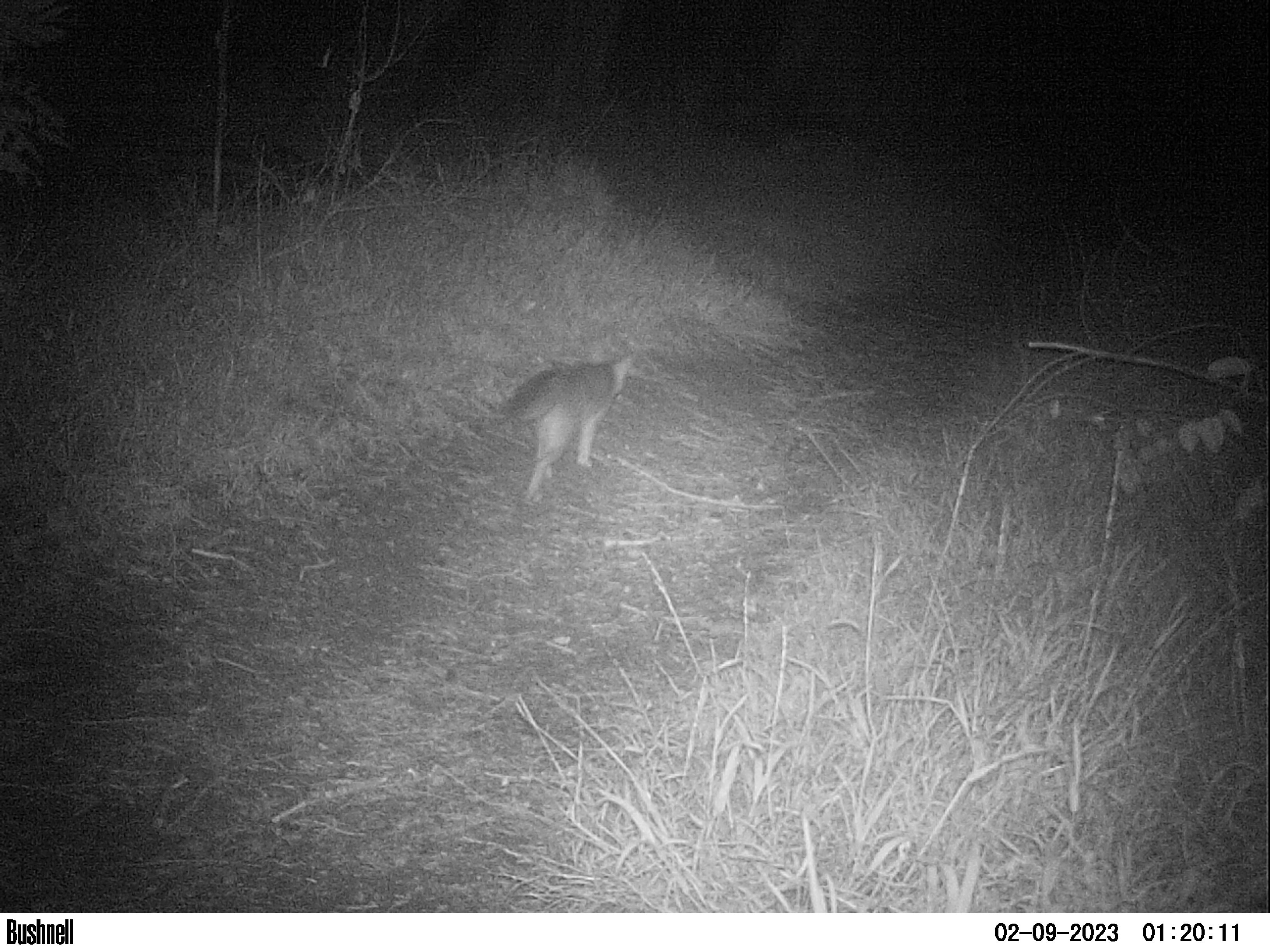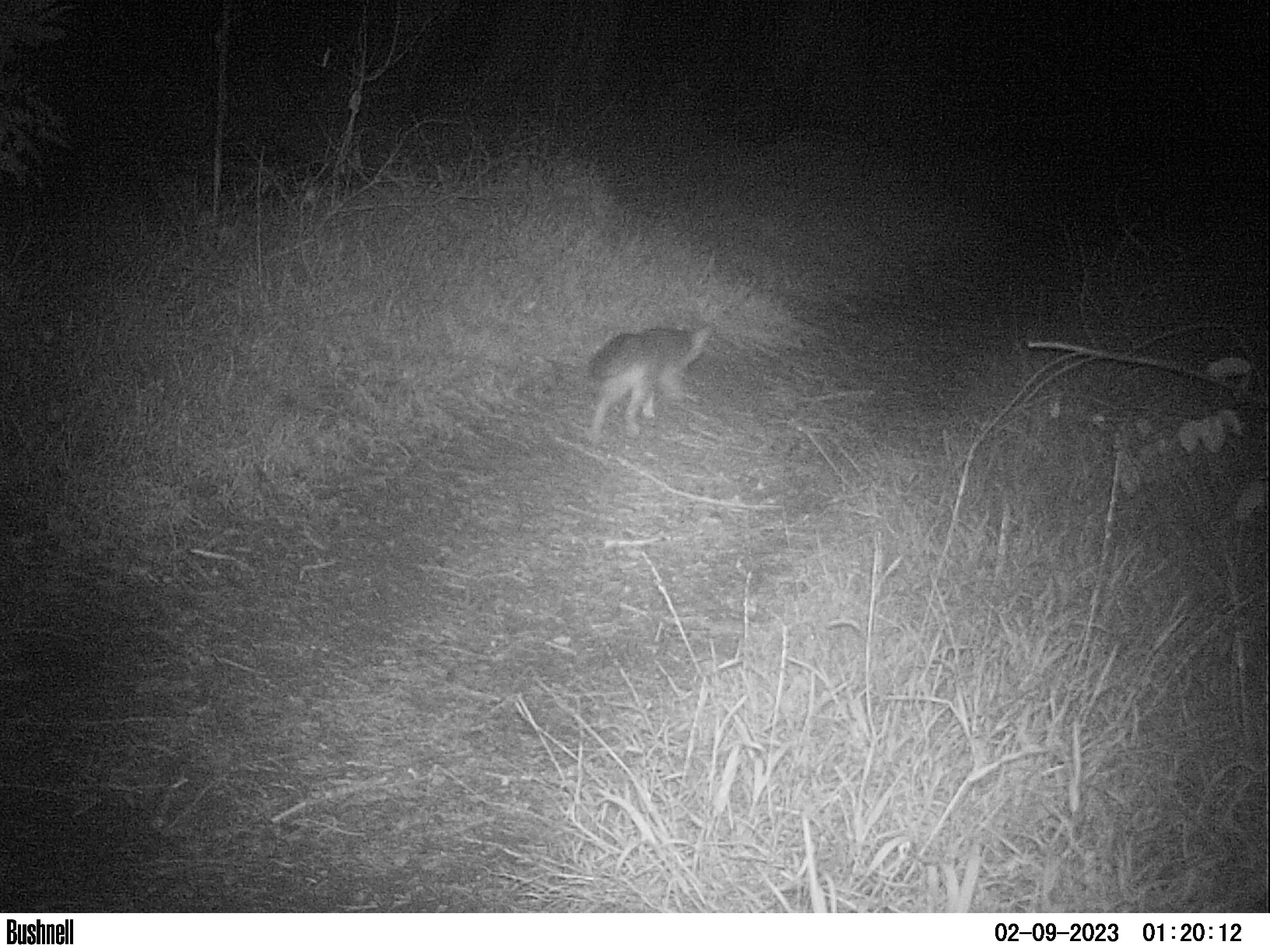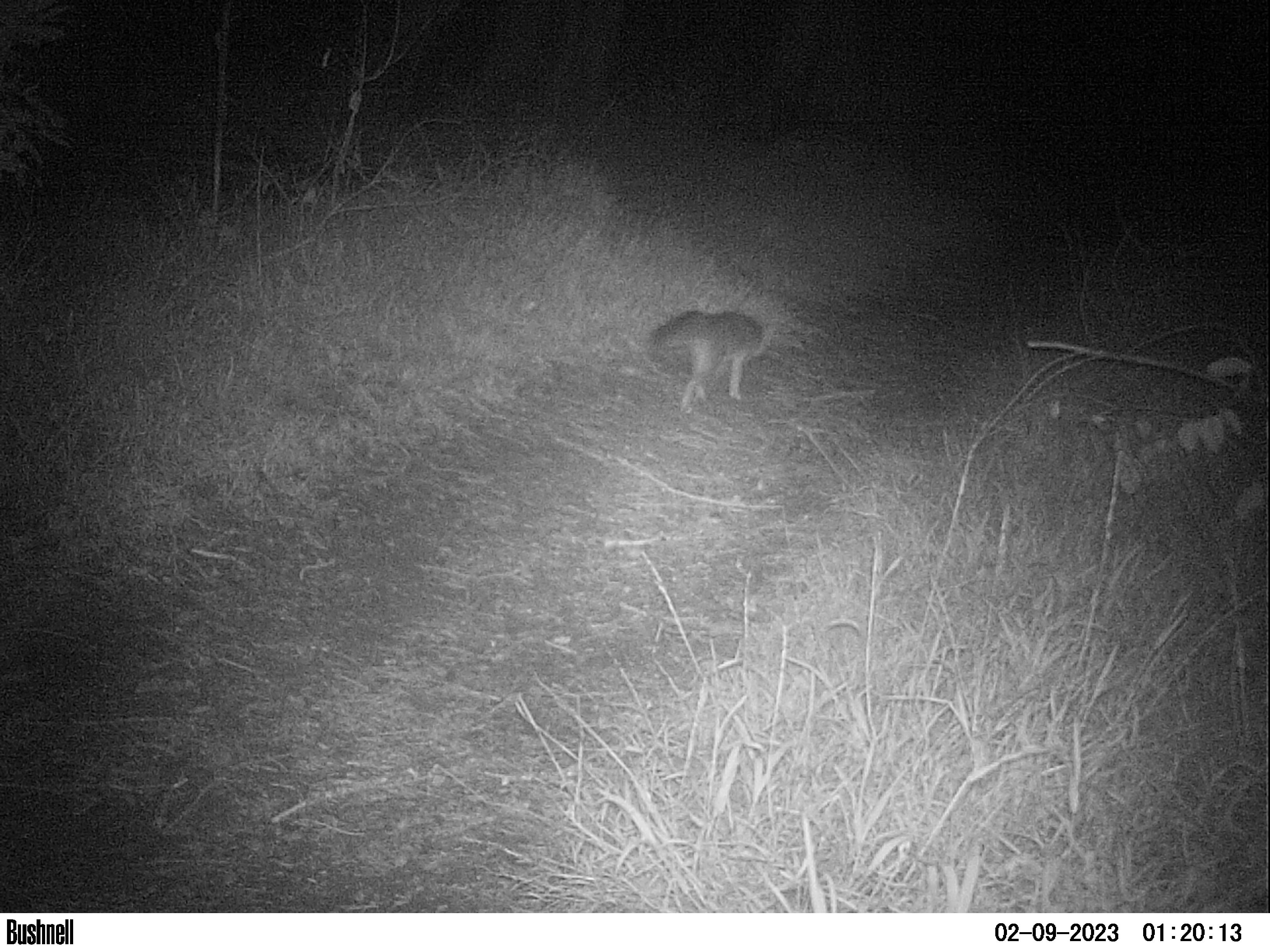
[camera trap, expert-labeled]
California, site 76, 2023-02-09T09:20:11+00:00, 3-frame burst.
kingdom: Animalia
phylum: Chordata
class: Mammalia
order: Carnivora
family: Canidae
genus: Urocyon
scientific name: Urocyon cinereoargenteus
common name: gray fox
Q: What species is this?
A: Gray fox (Urocyon cinereoargenteus).